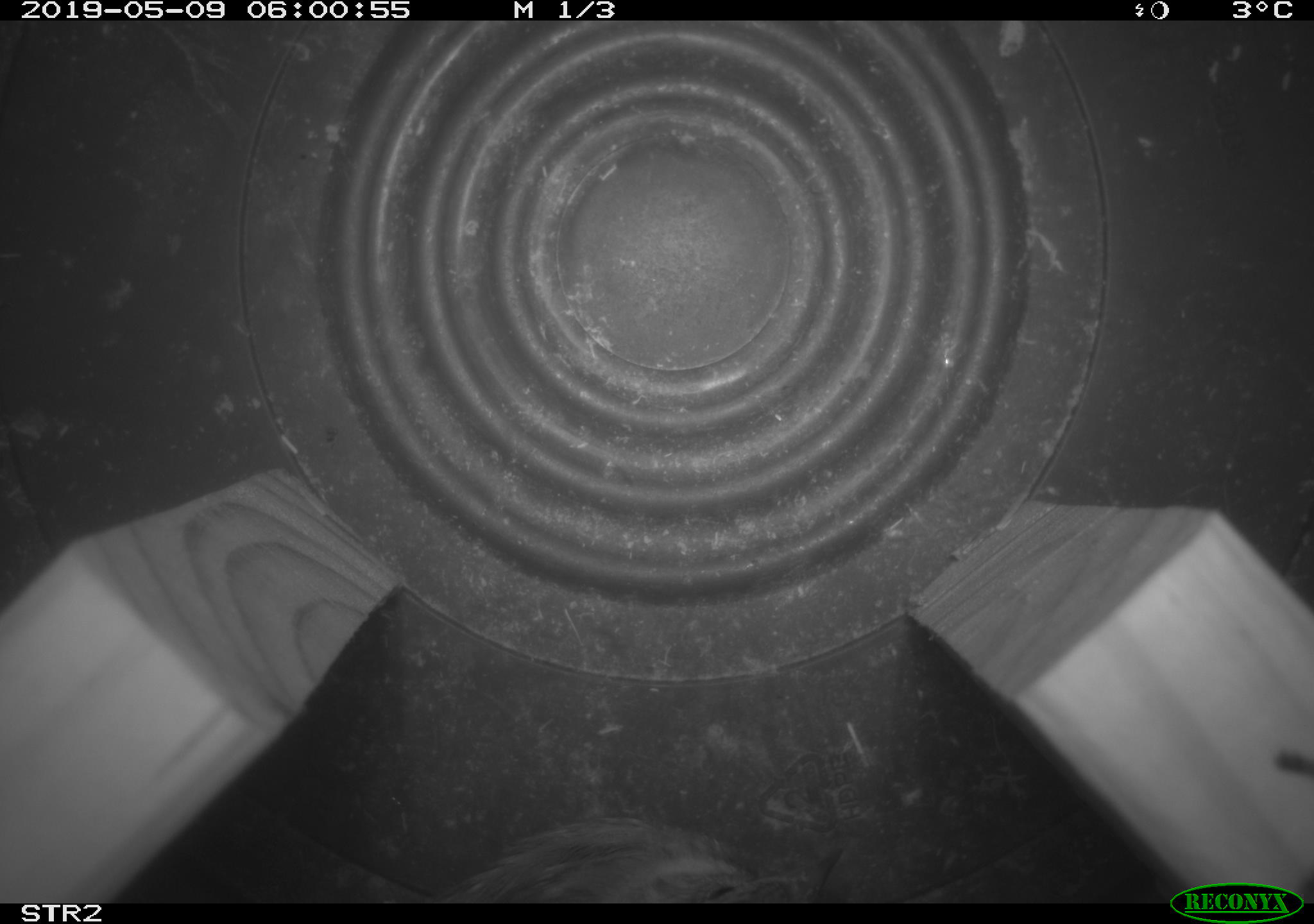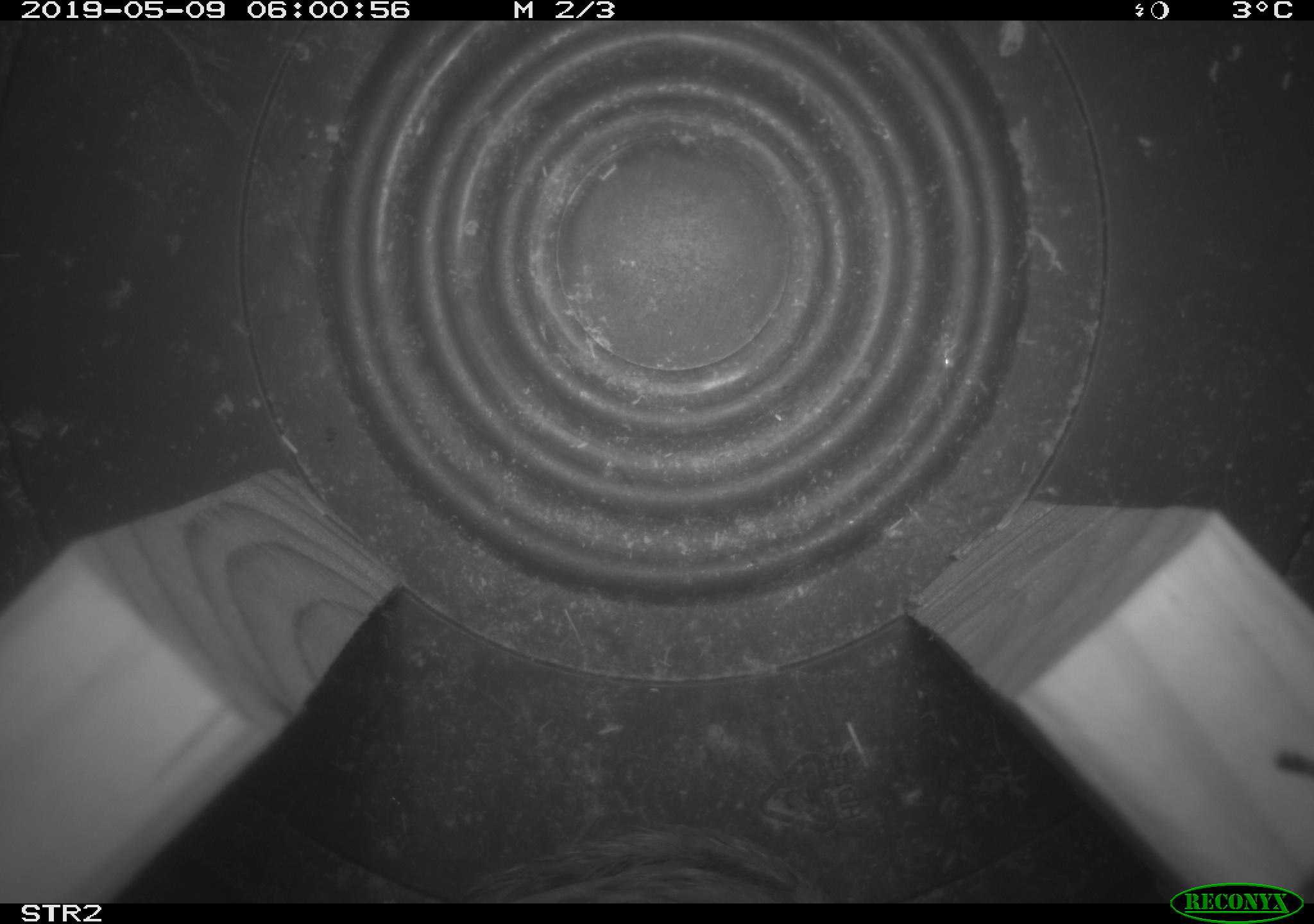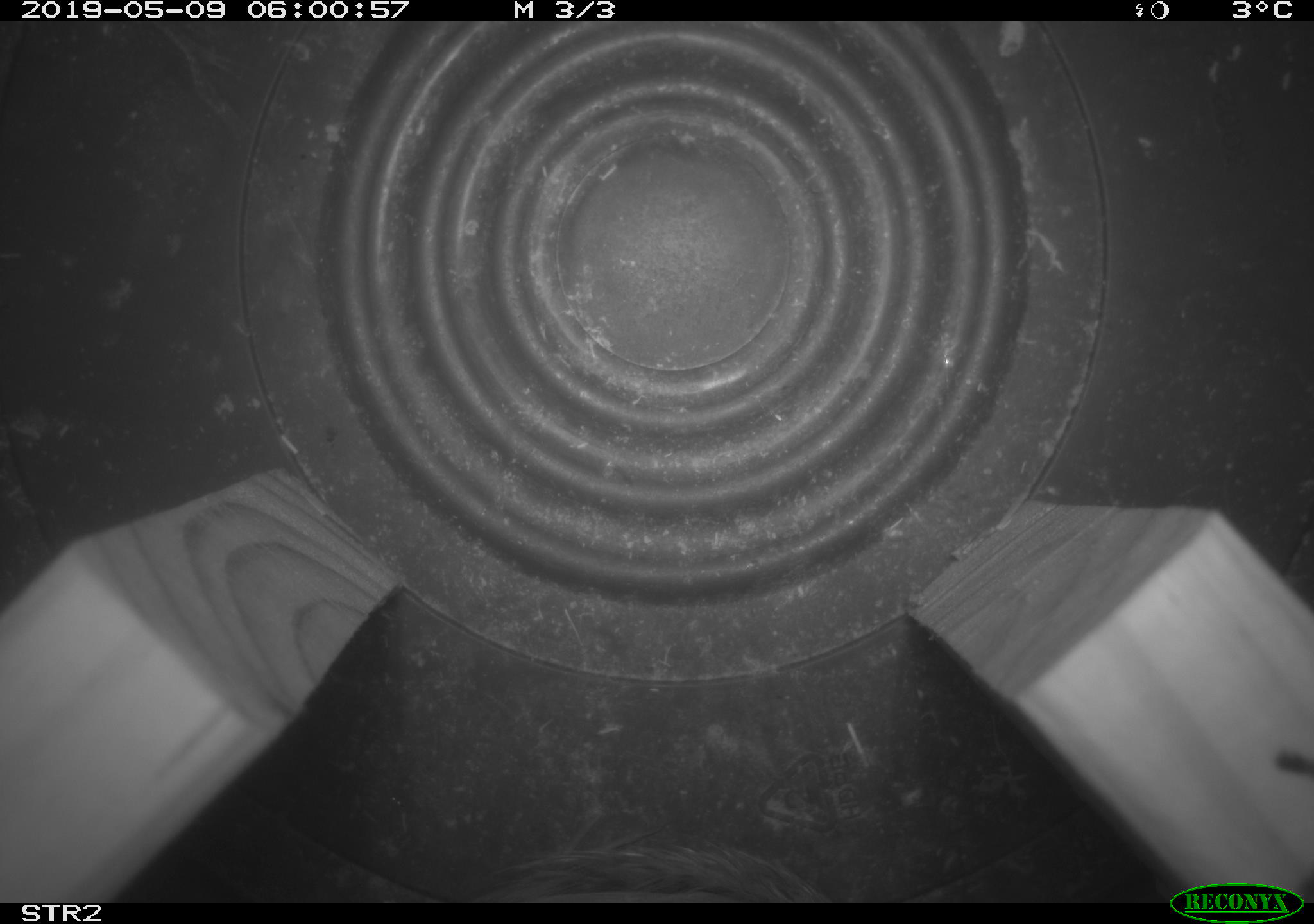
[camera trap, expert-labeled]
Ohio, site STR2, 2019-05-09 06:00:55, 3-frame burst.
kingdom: Animalia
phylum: Chordata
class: Aves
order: Passeriformes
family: Passerellidae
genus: Melospiza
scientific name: Melospiza melodia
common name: song sparrow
Song sparrow (Melospiza melodia).